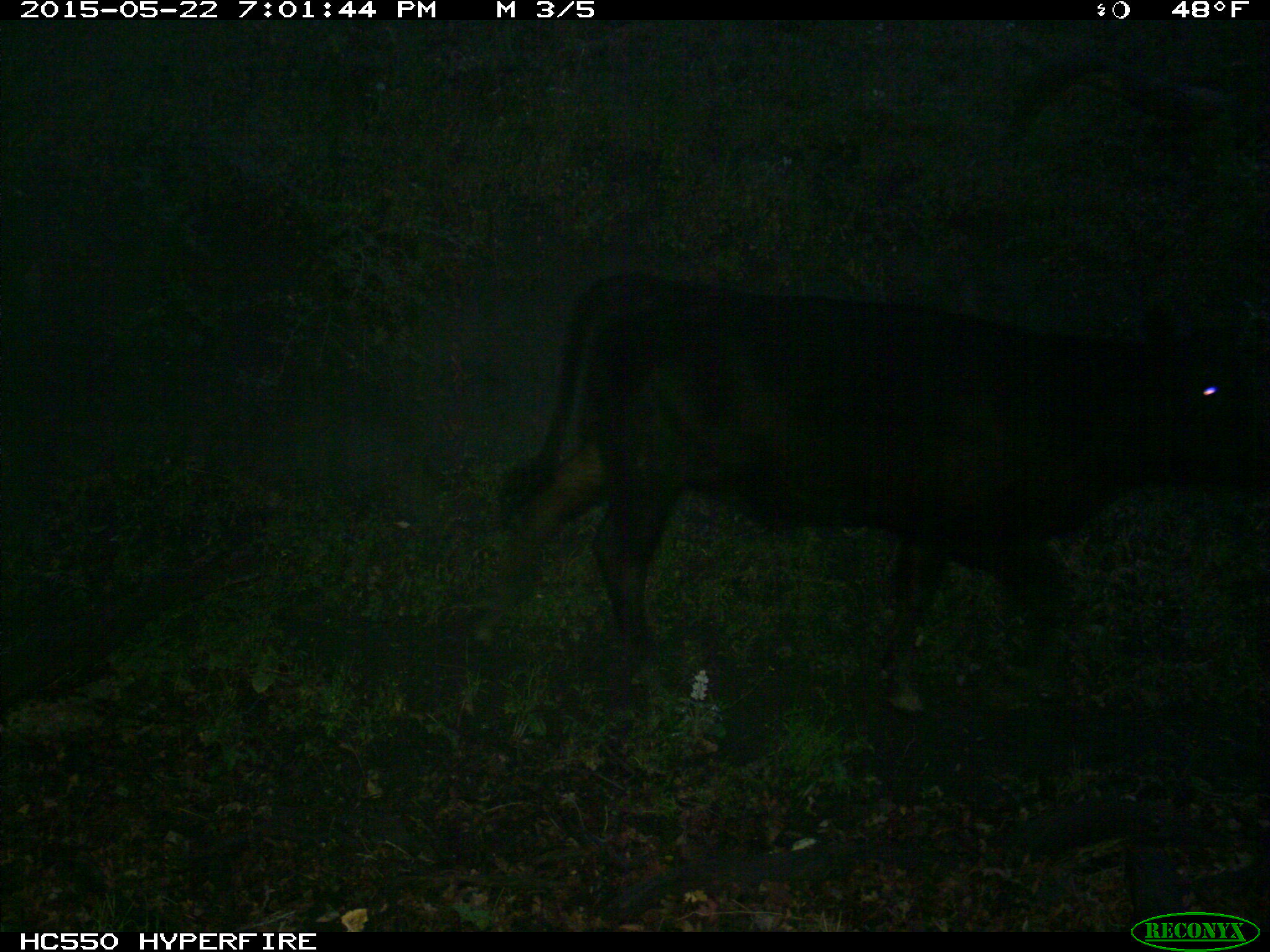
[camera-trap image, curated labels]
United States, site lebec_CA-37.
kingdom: Animalia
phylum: Chordata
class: Mammalia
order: Artiodactyla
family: Bovidae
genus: Bos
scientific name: Bos taurus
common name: domestic cow